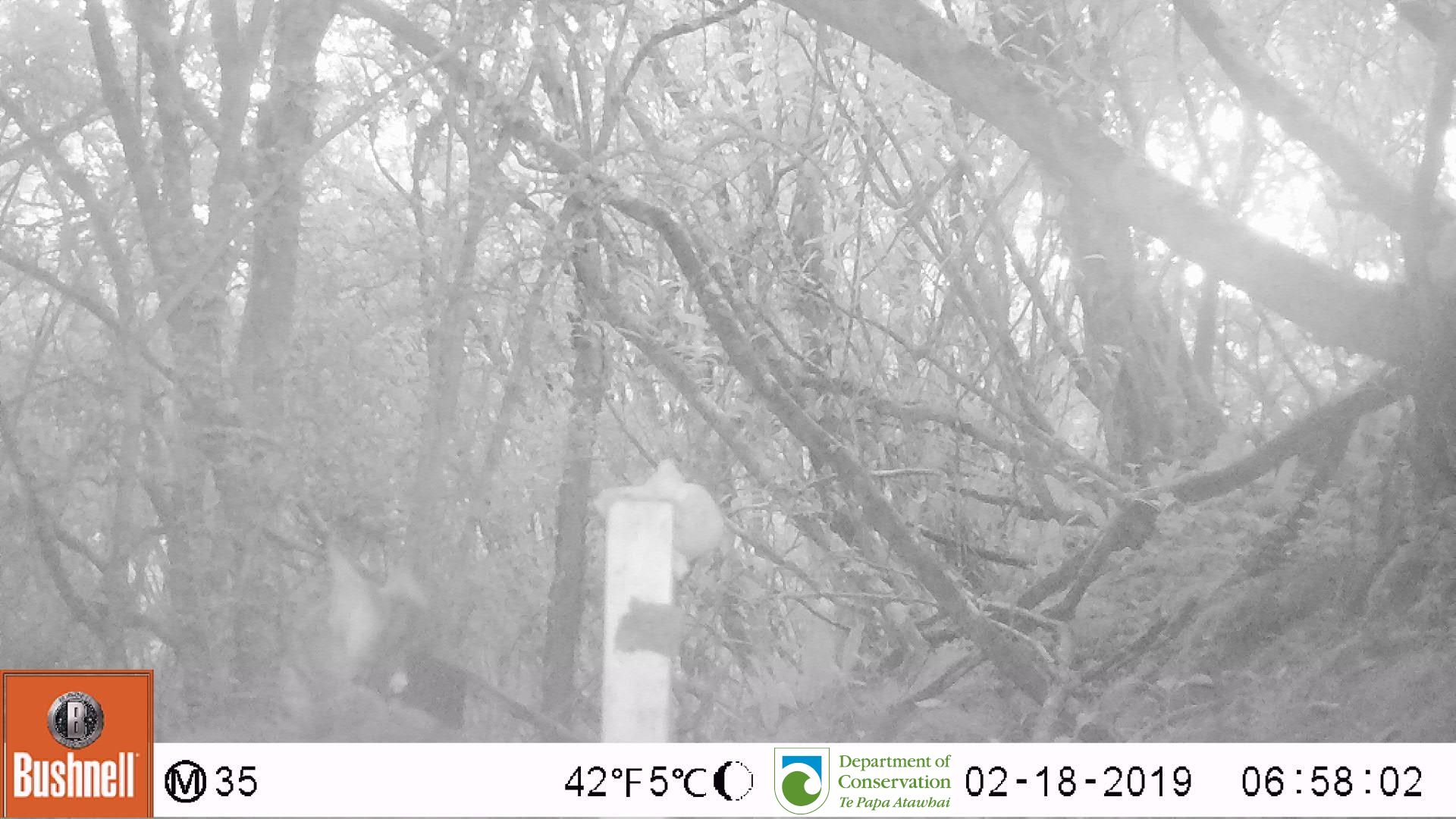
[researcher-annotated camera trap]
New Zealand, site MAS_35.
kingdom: Animalia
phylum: Chordata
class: Mammalia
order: Carnivora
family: Felidae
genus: Felis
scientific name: Felis catus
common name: domestic cat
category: cat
Cat (domestic cat) (Felis catus).